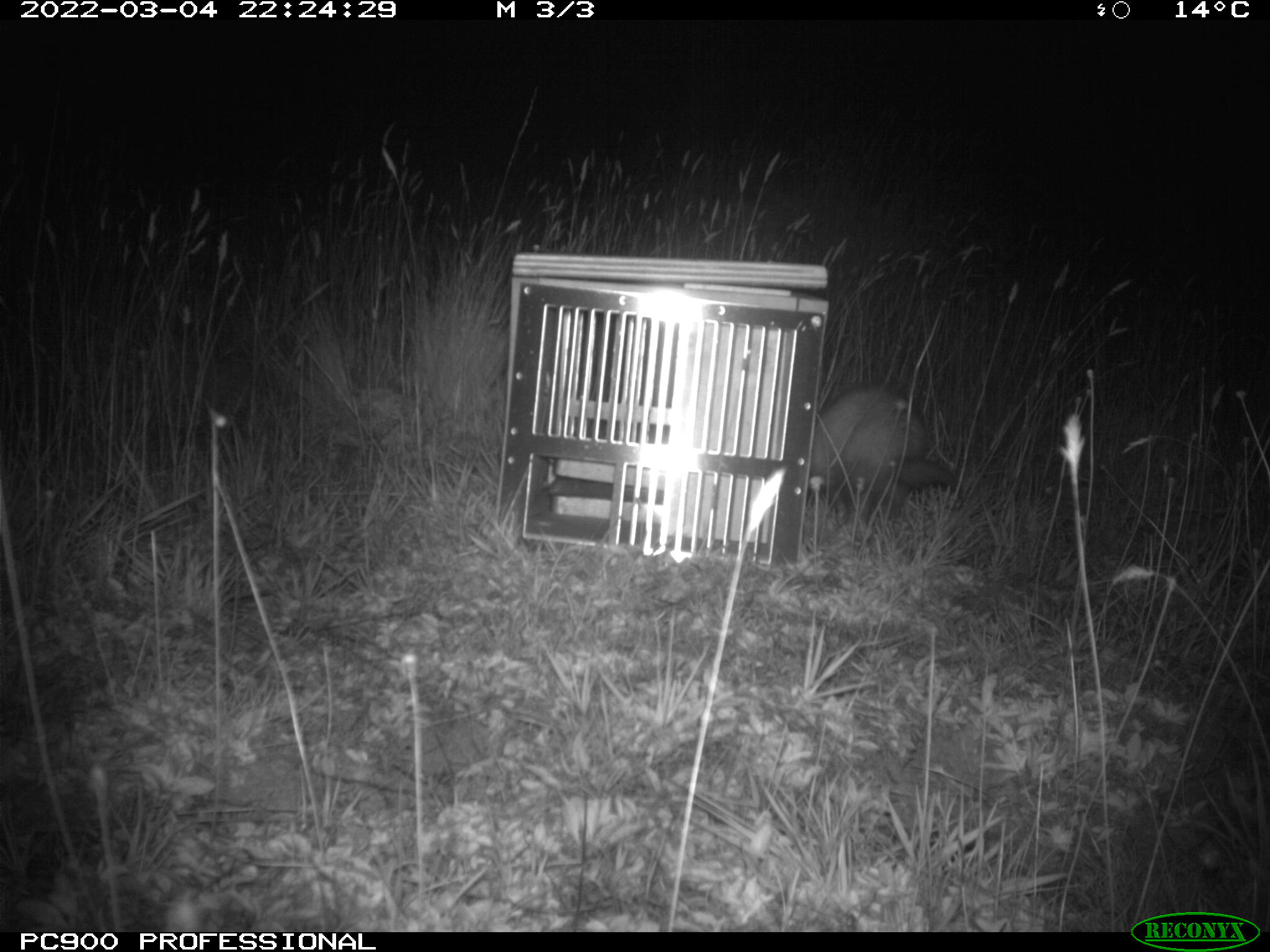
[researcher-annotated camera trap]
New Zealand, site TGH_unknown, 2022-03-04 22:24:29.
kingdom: Animalia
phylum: Chordata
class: Mammalia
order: Carnivora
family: Mustelidae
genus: Mustela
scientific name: Mustela furo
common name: ferret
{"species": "ferret (Mustela furo)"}